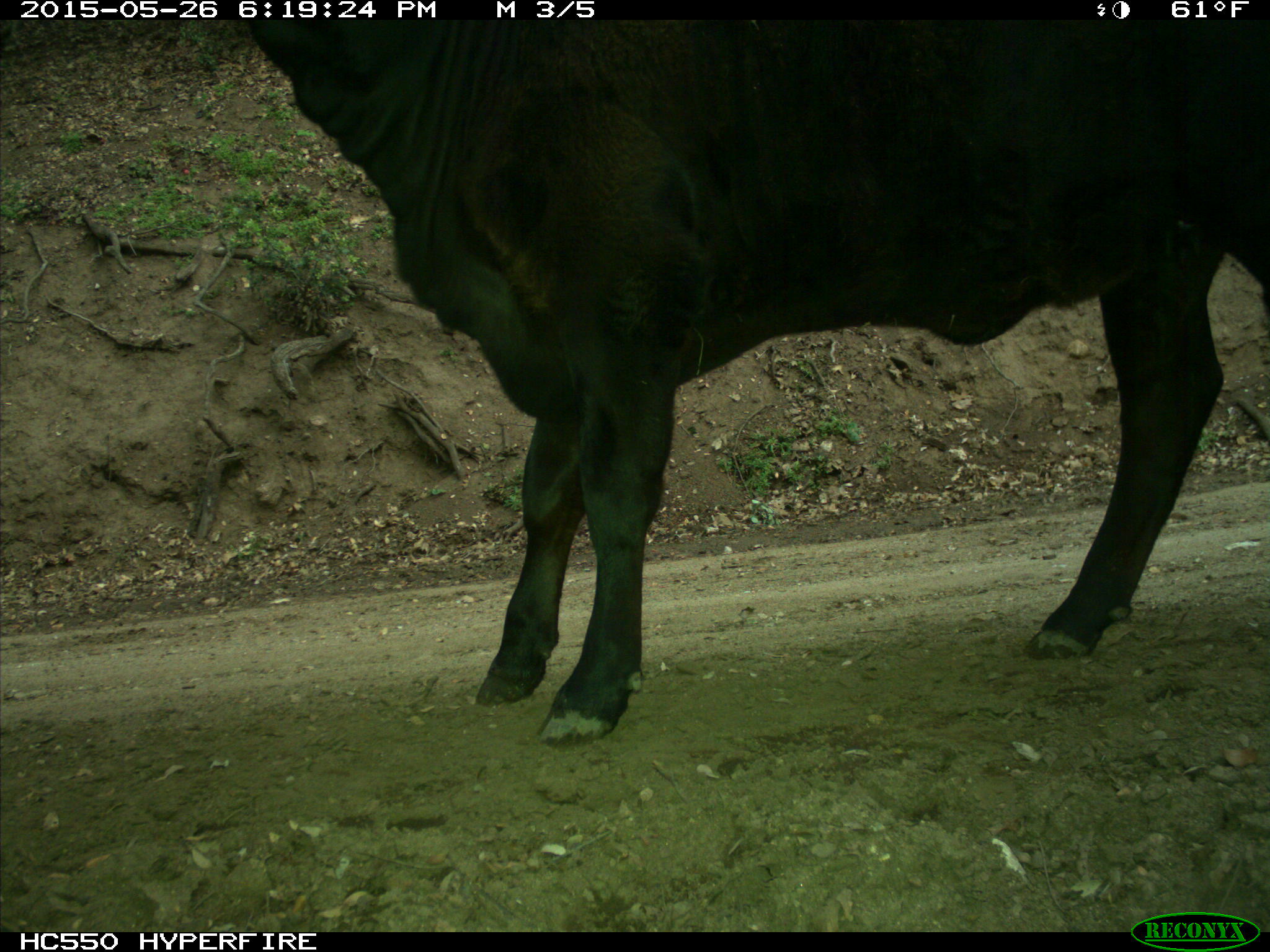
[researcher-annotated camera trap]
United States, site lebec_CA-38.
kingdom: Animalia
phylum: Chordata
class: Mammalia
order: Artiodactyla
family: Bovidae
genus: Bos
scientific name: Bos taurus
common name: domestic cow